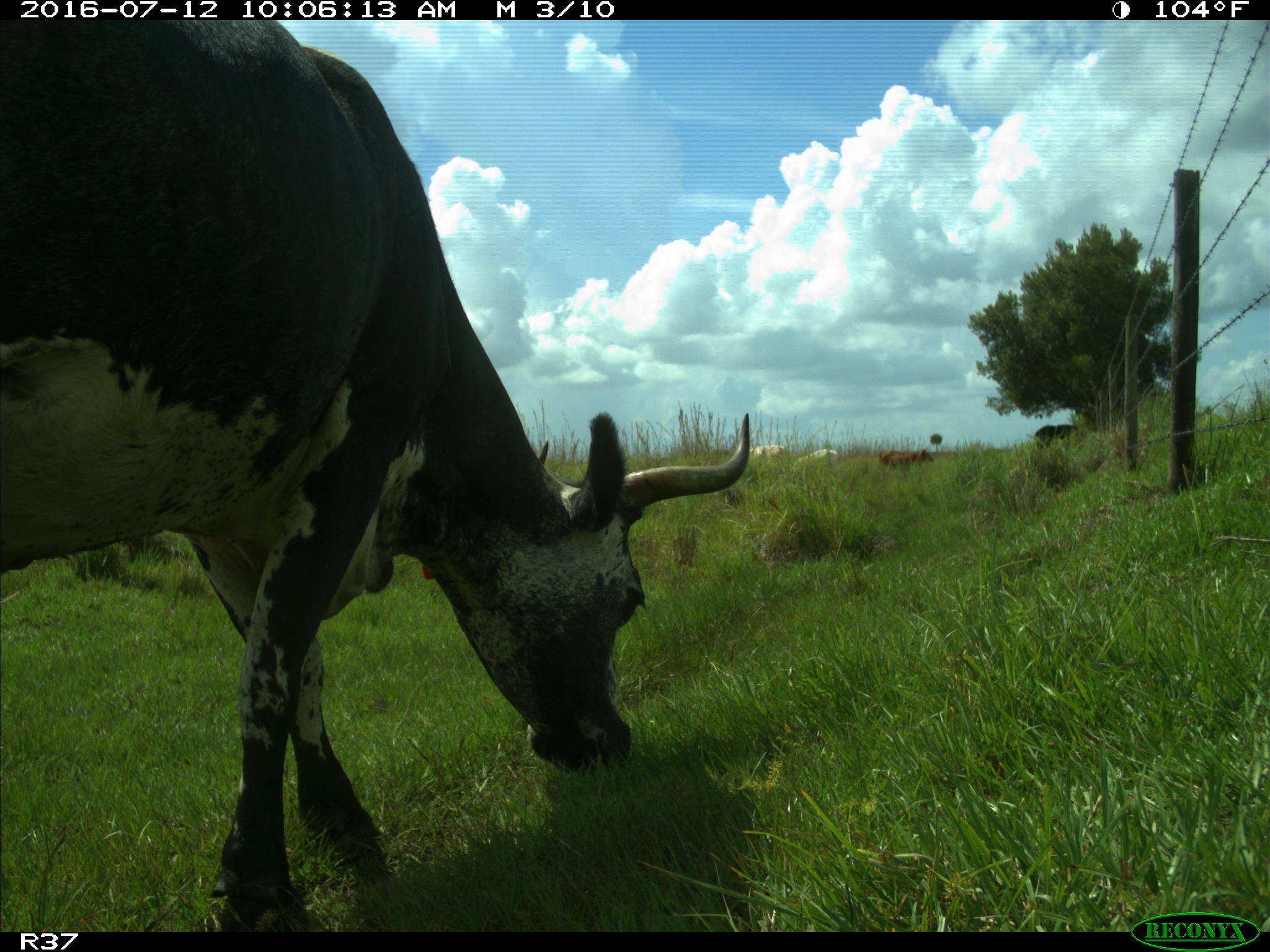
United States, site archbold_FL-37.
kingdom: Animalia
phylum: Chordata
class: Mammalia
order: Artiodactyla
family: Bovidae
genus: Bos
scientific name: Bos taurus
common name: domestic cow